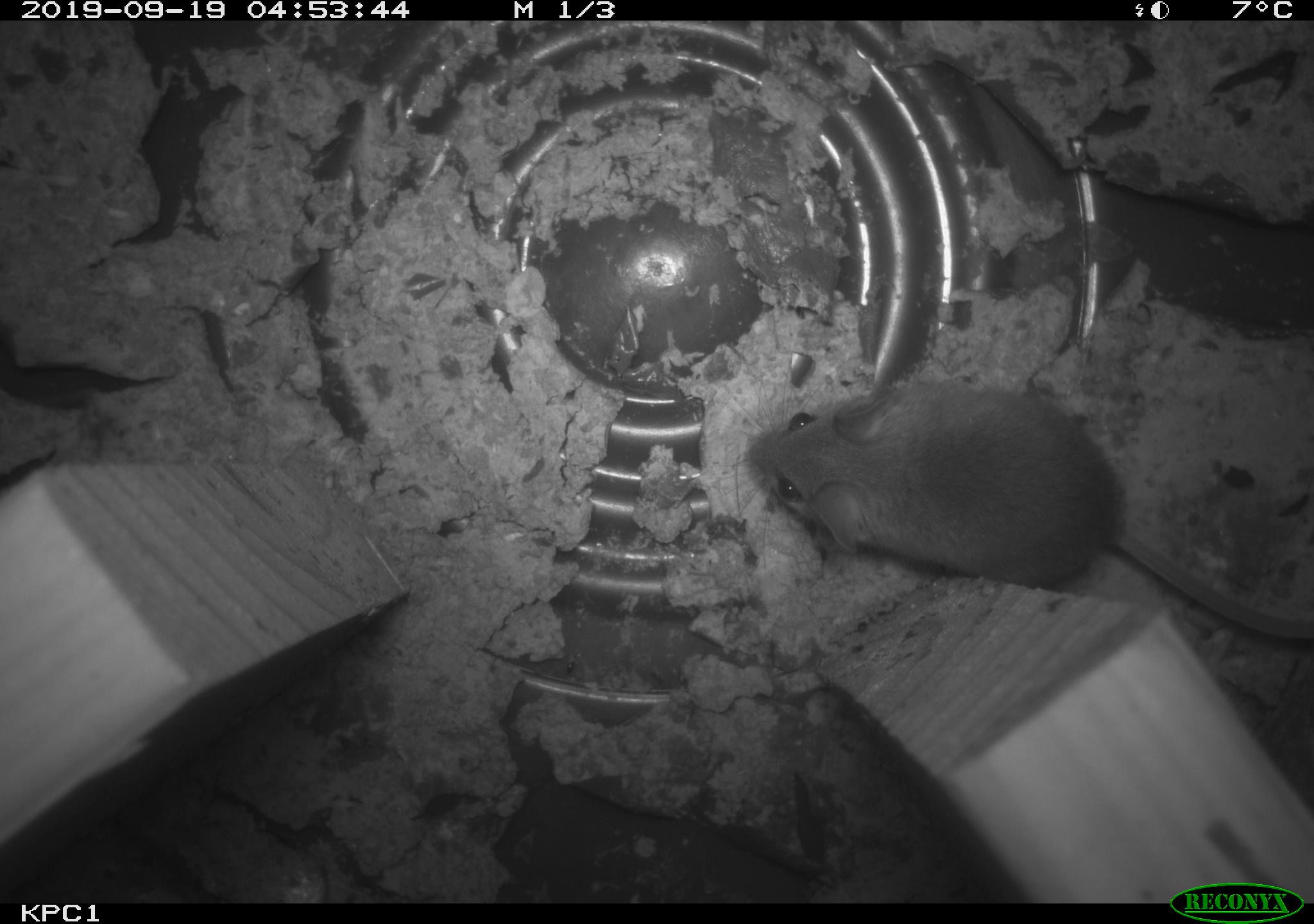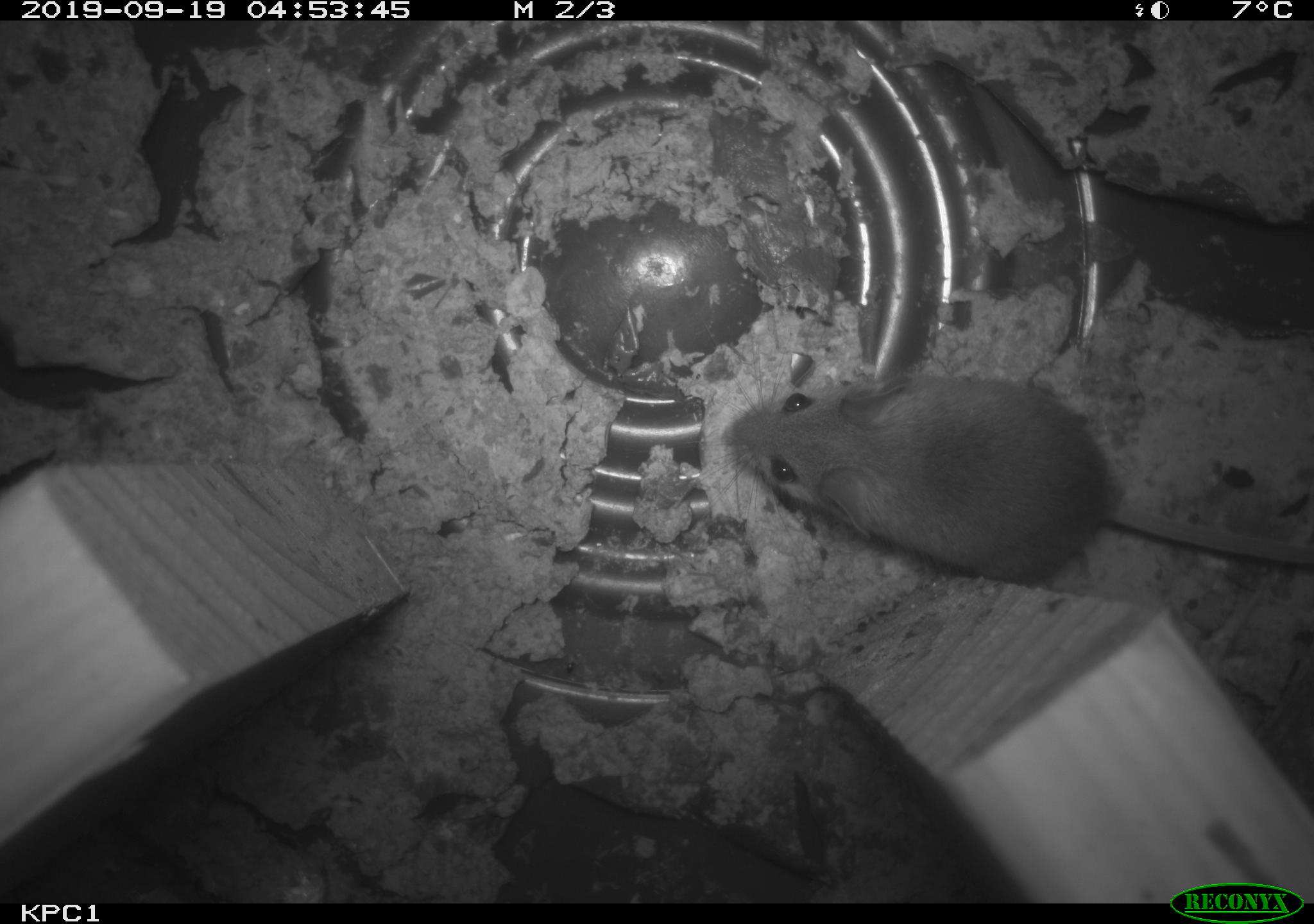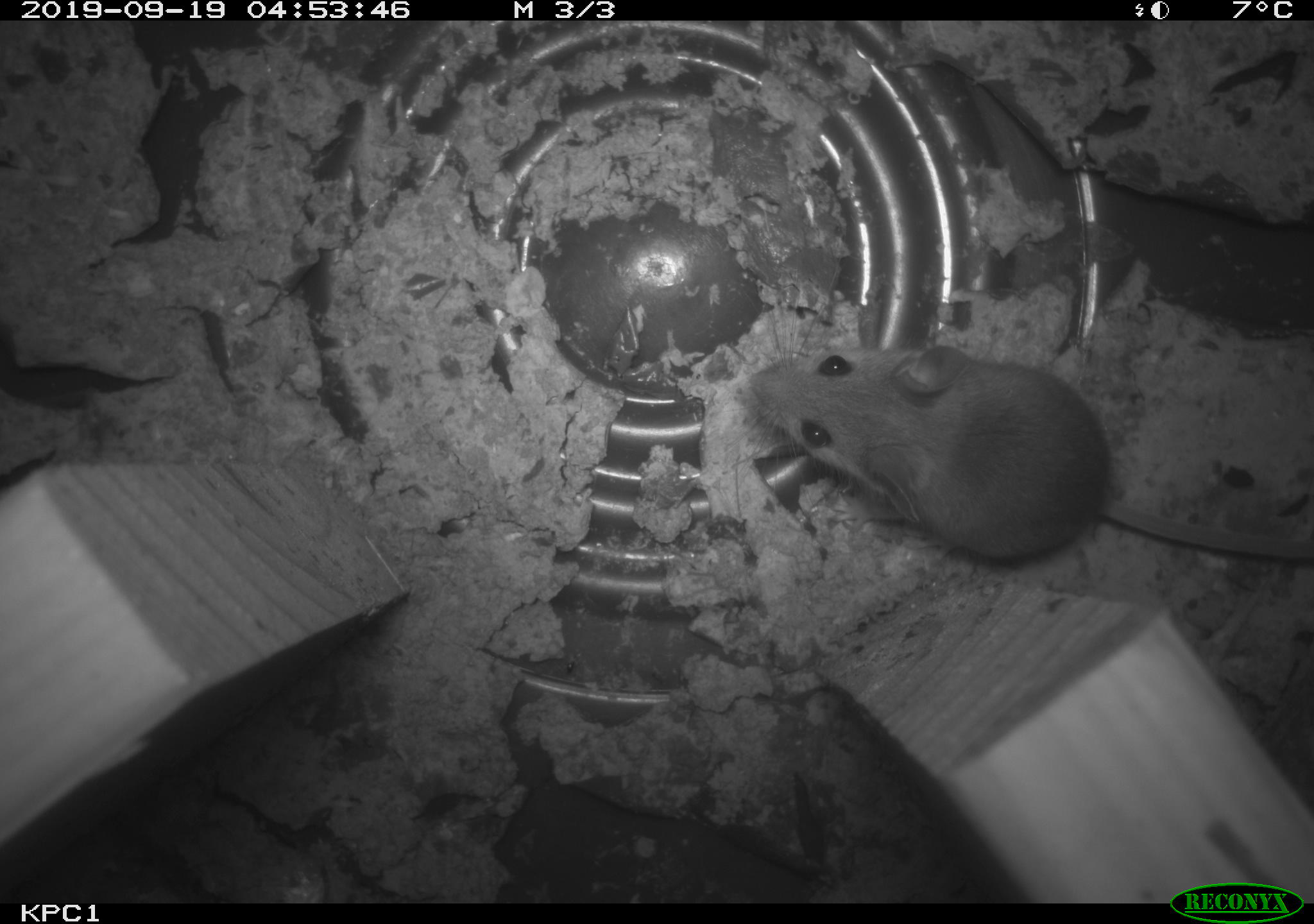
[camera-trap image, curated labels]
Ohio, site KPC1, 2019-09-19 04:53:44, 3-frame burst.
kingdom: Animalia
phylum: Chordata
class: Mammalia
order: Rodentia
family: Cricetidae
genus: Peromyscus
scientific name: Peromyscus leucopus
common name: white-footed mouse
White-footed mouse (Peromyscus leucopus).